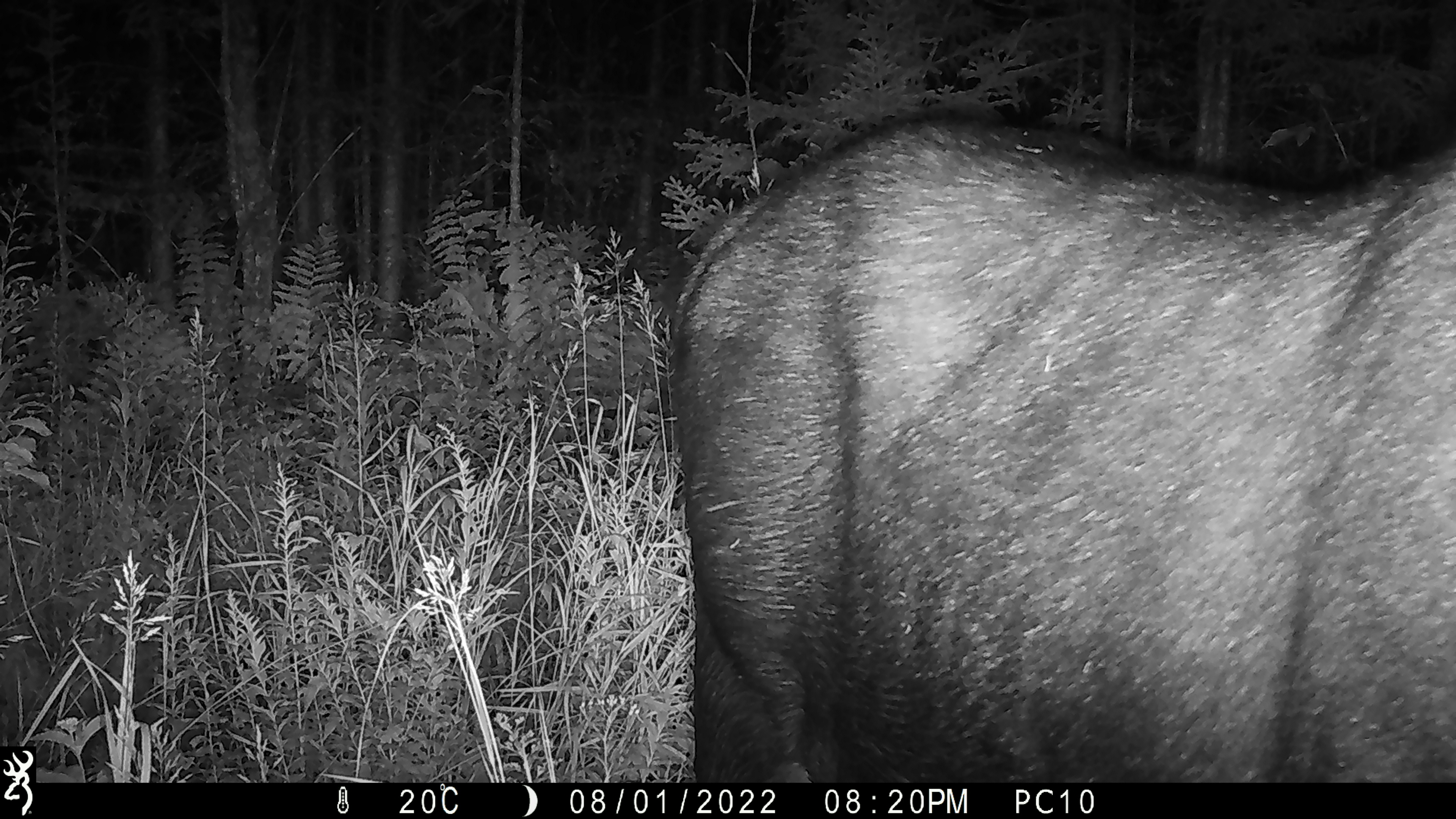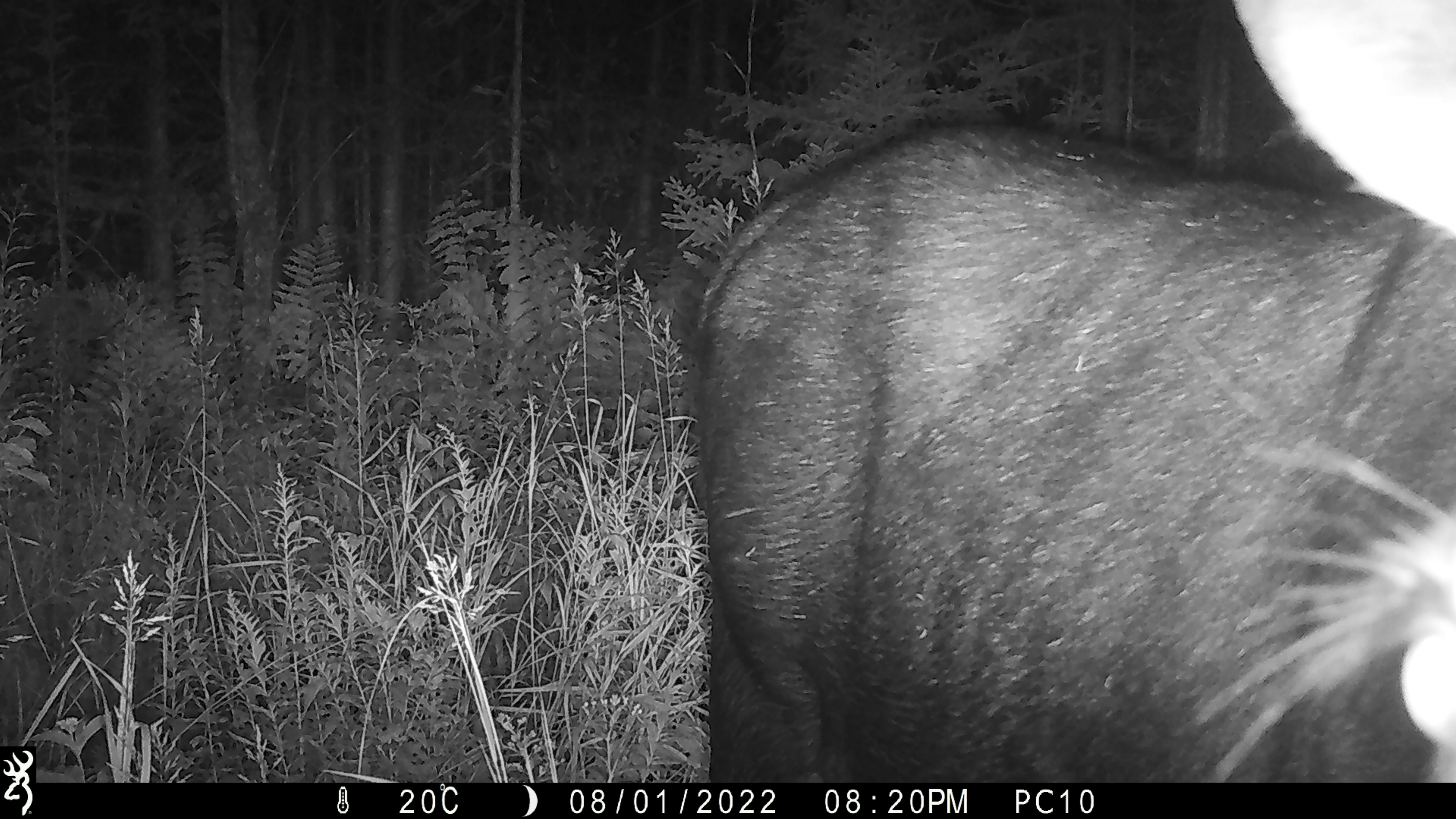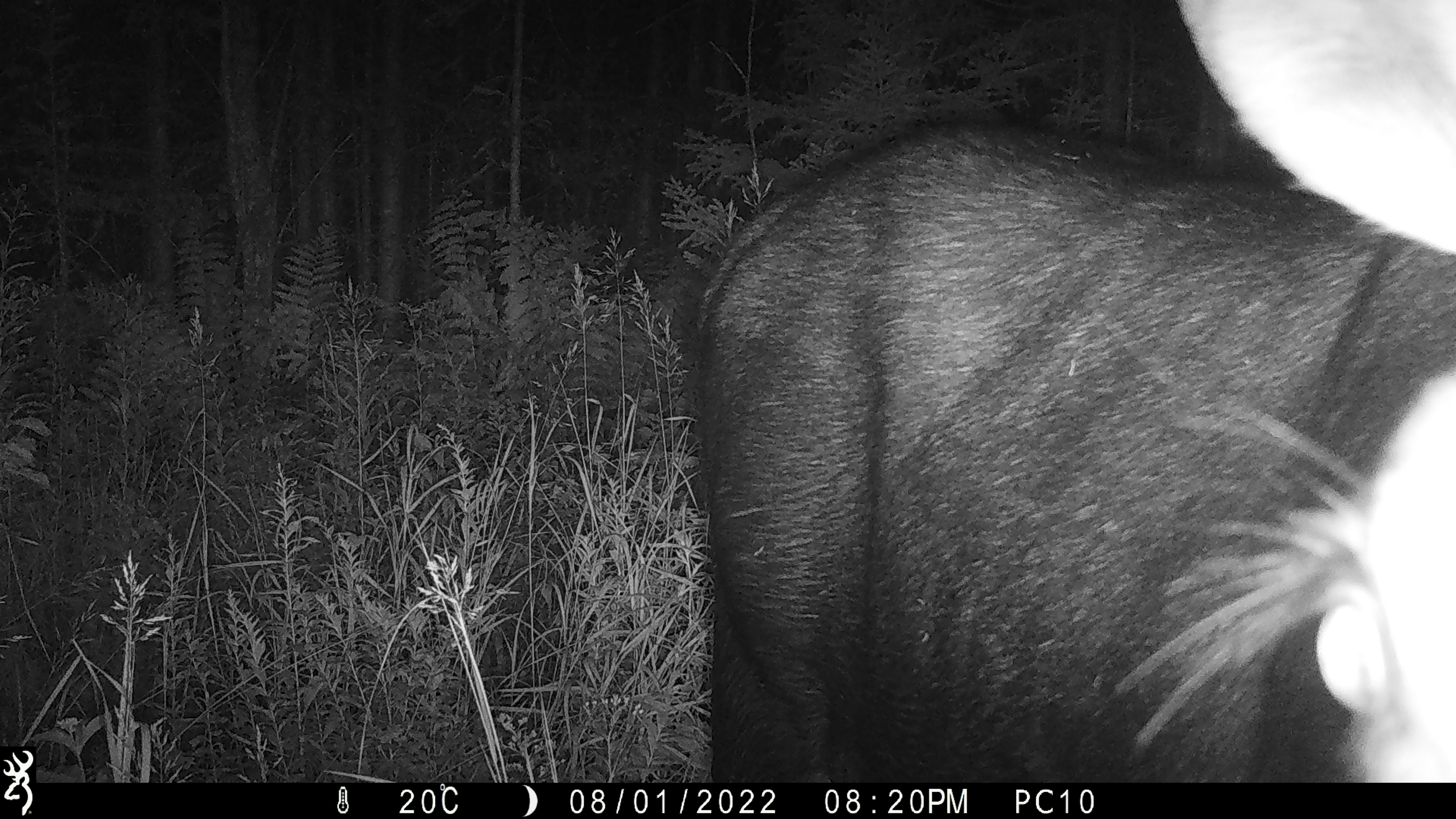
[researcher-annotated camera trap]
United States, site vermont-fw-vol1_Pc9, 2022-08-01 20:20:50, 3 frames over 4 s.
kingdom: Animalia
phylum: Chordata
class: Mammalia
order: Artiodactyla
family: Cervidae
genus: Alces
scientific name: Alces alces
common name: moose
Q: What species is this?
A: Moose (Alces alces).